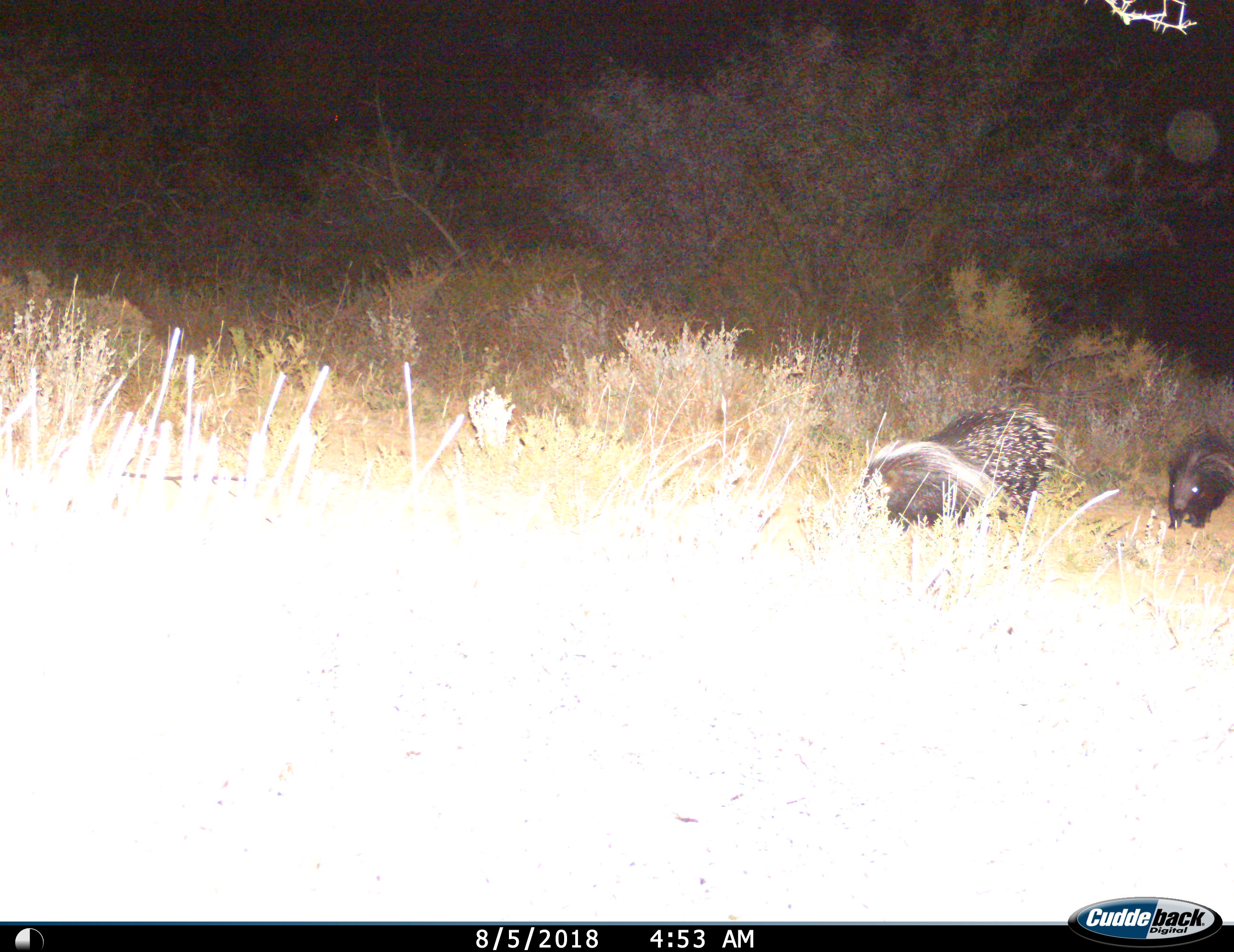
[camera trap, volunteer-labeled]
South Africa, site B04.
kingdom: Animalia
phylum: Chordata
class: Mammalia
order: Rodentia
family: Hystricidae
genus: Hystrix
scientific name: Hystrix africaeaustralis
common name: cape porcupine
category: porcupine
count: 2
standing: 20%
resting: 0%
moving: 60%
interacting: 10%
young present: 30%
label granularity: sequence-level